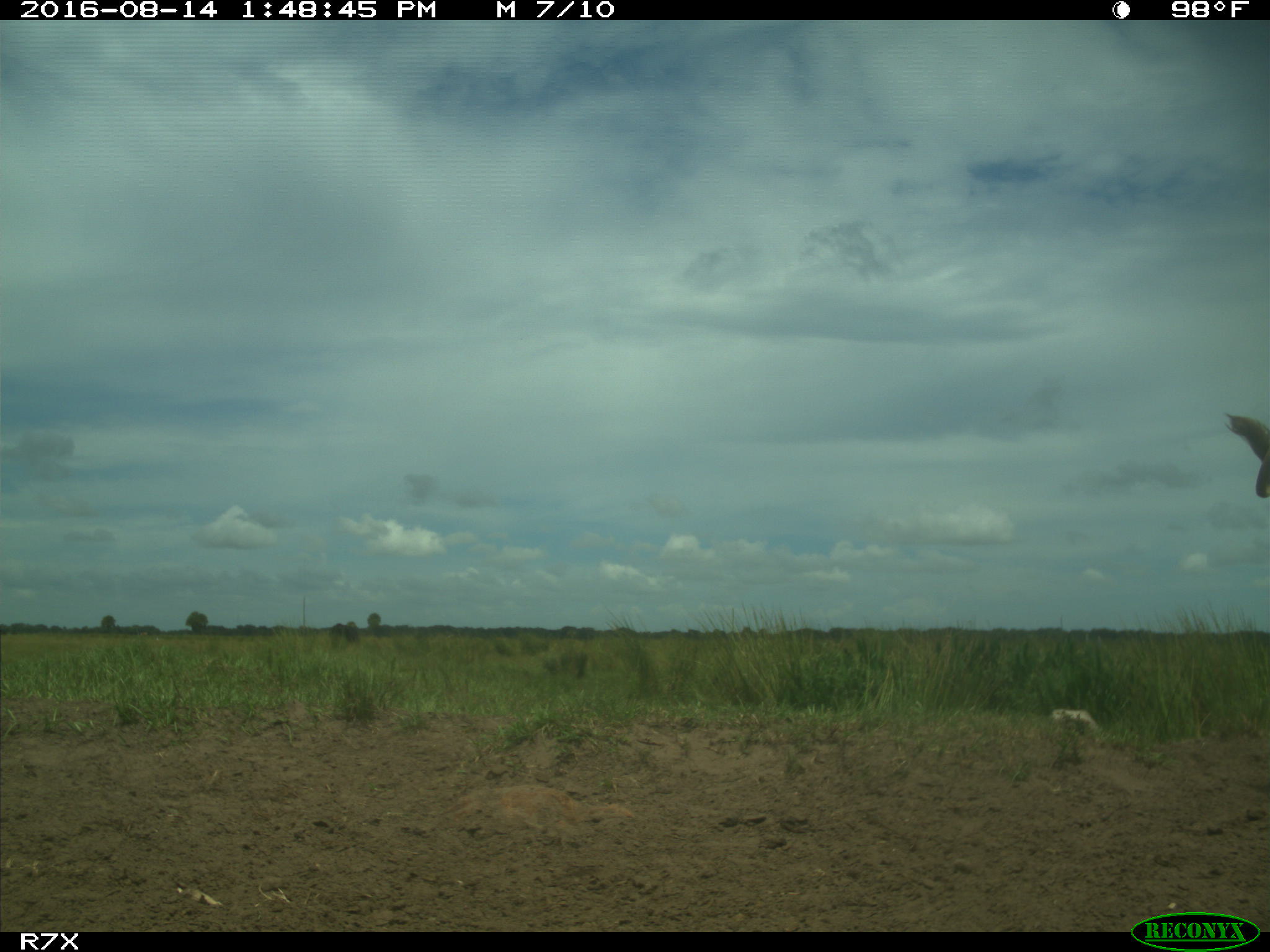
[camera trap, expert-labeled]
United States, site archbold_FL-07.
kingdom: Animalia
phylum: Chordata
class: Mammalia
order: Artiodactyla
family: Bovidae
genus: Bos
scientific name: Bos taurus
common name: domestic cow